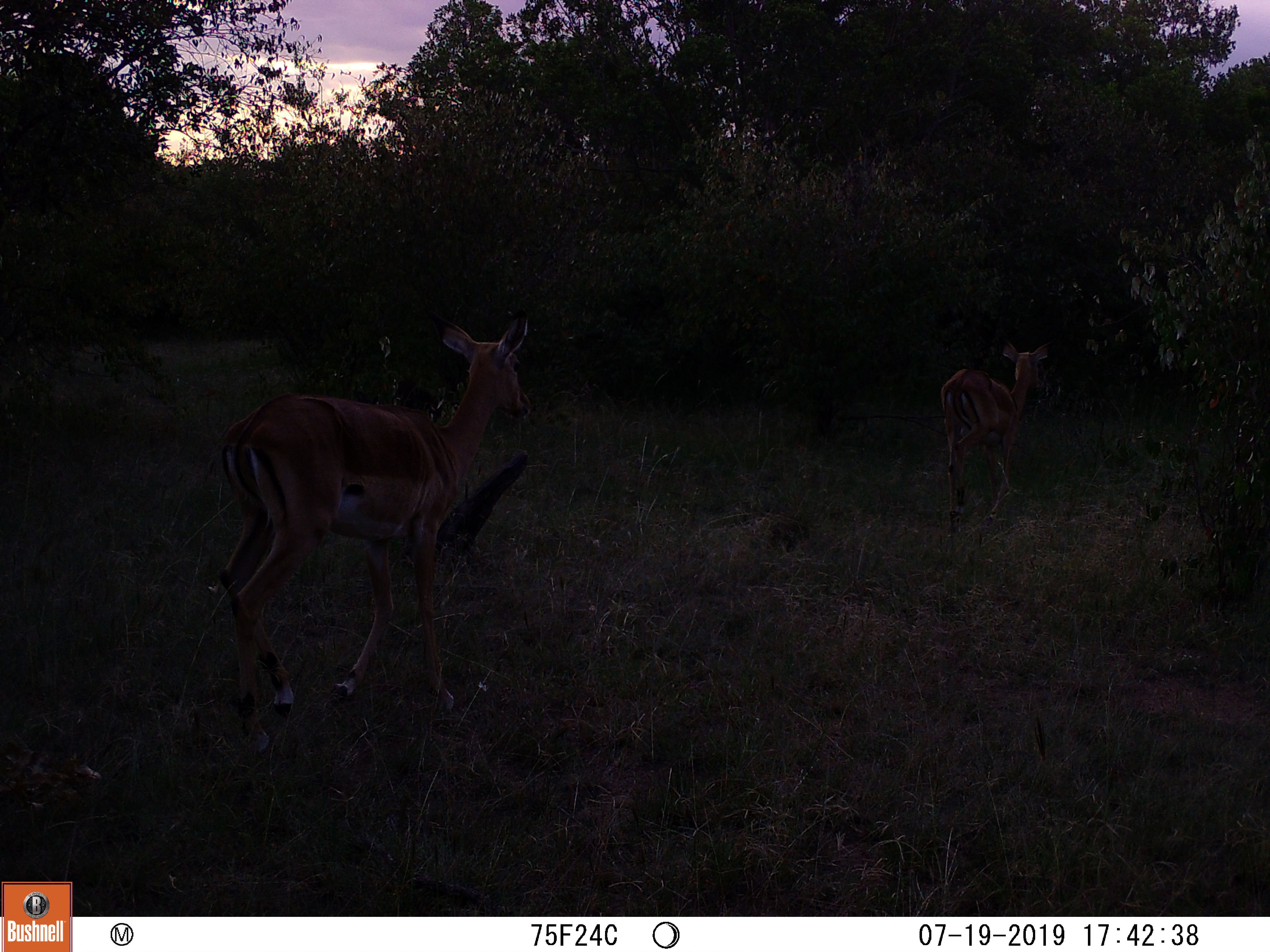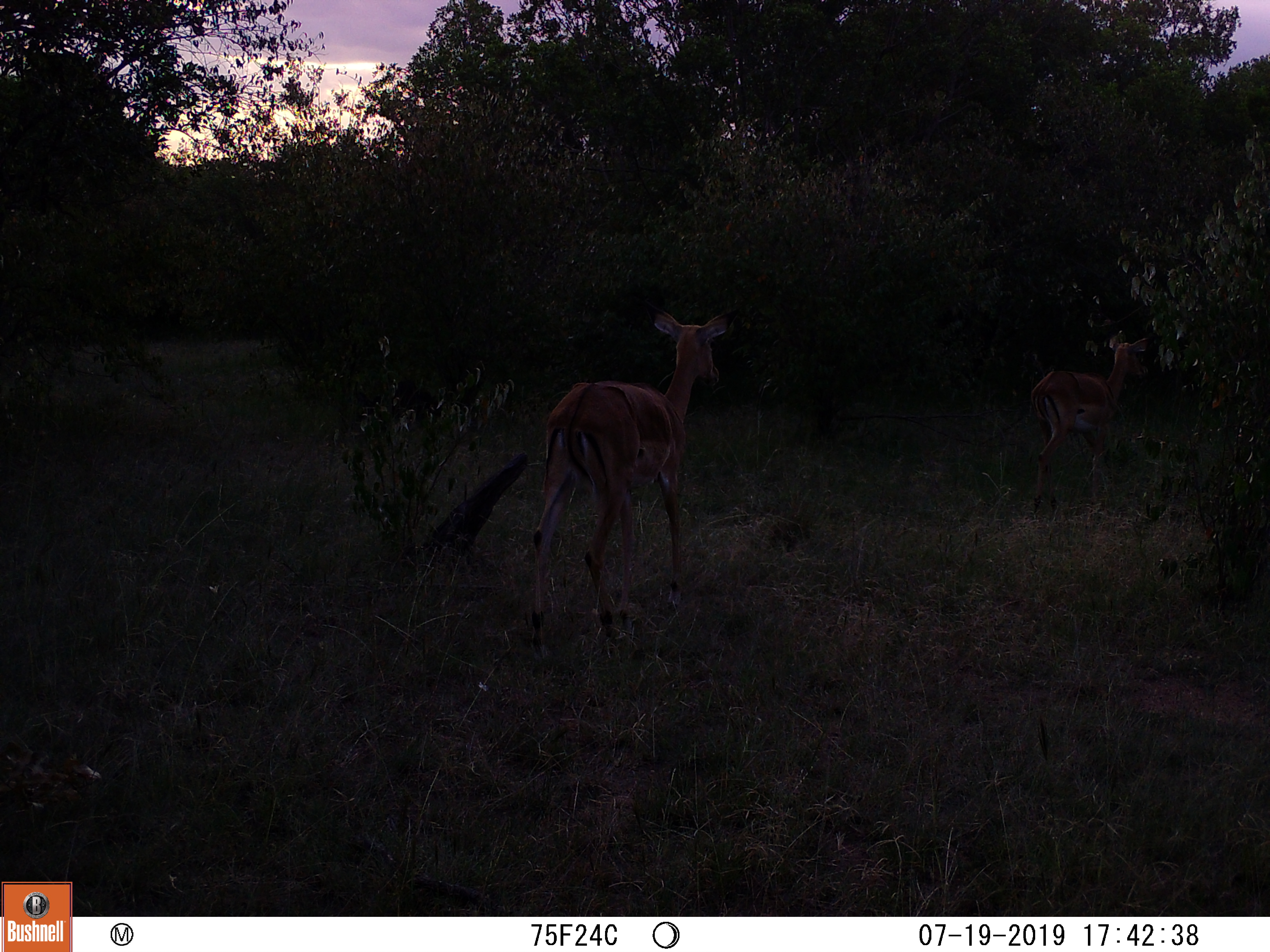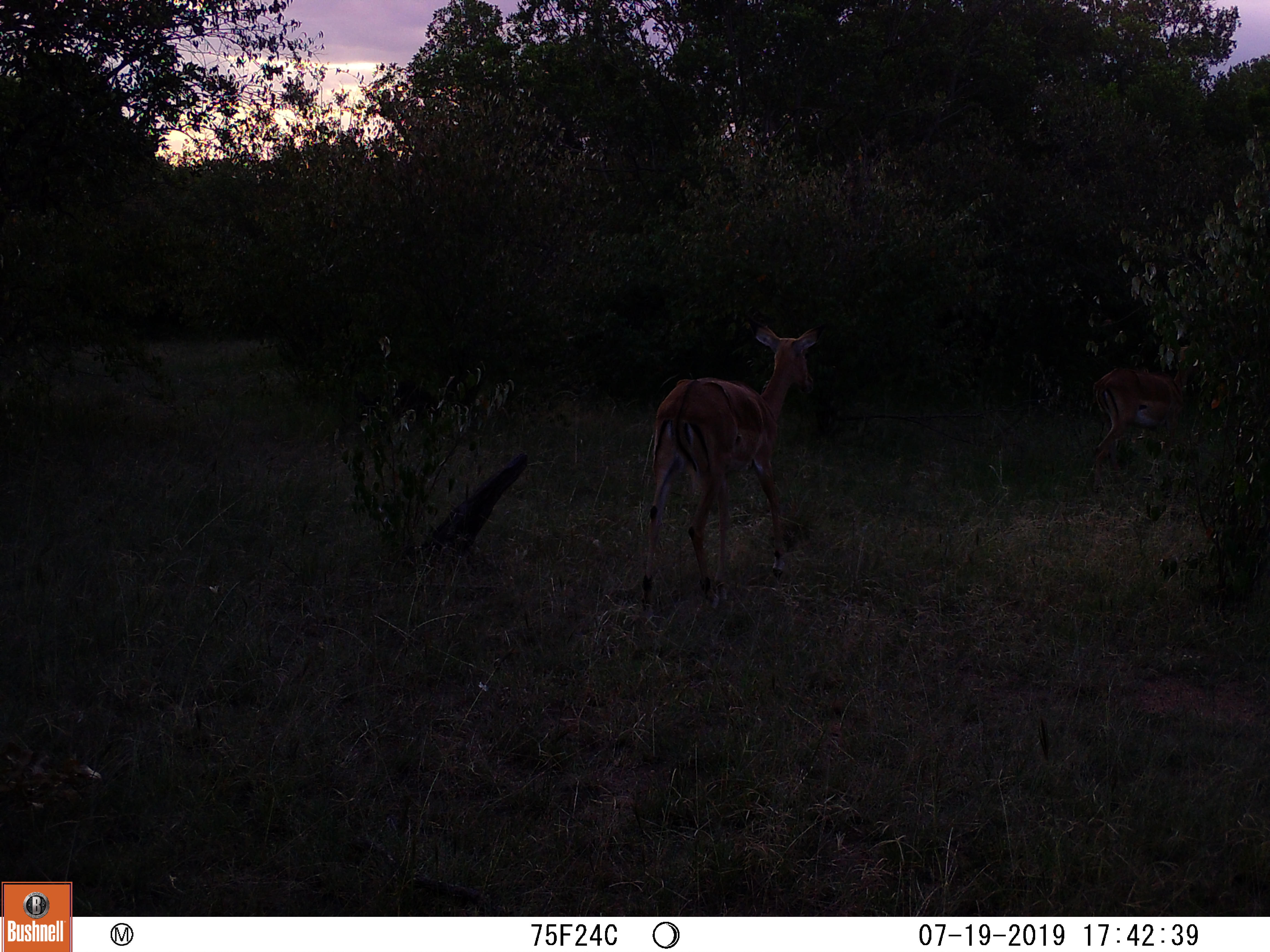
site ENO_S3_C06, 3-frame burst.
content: unidentified animal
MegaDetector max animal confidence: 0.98